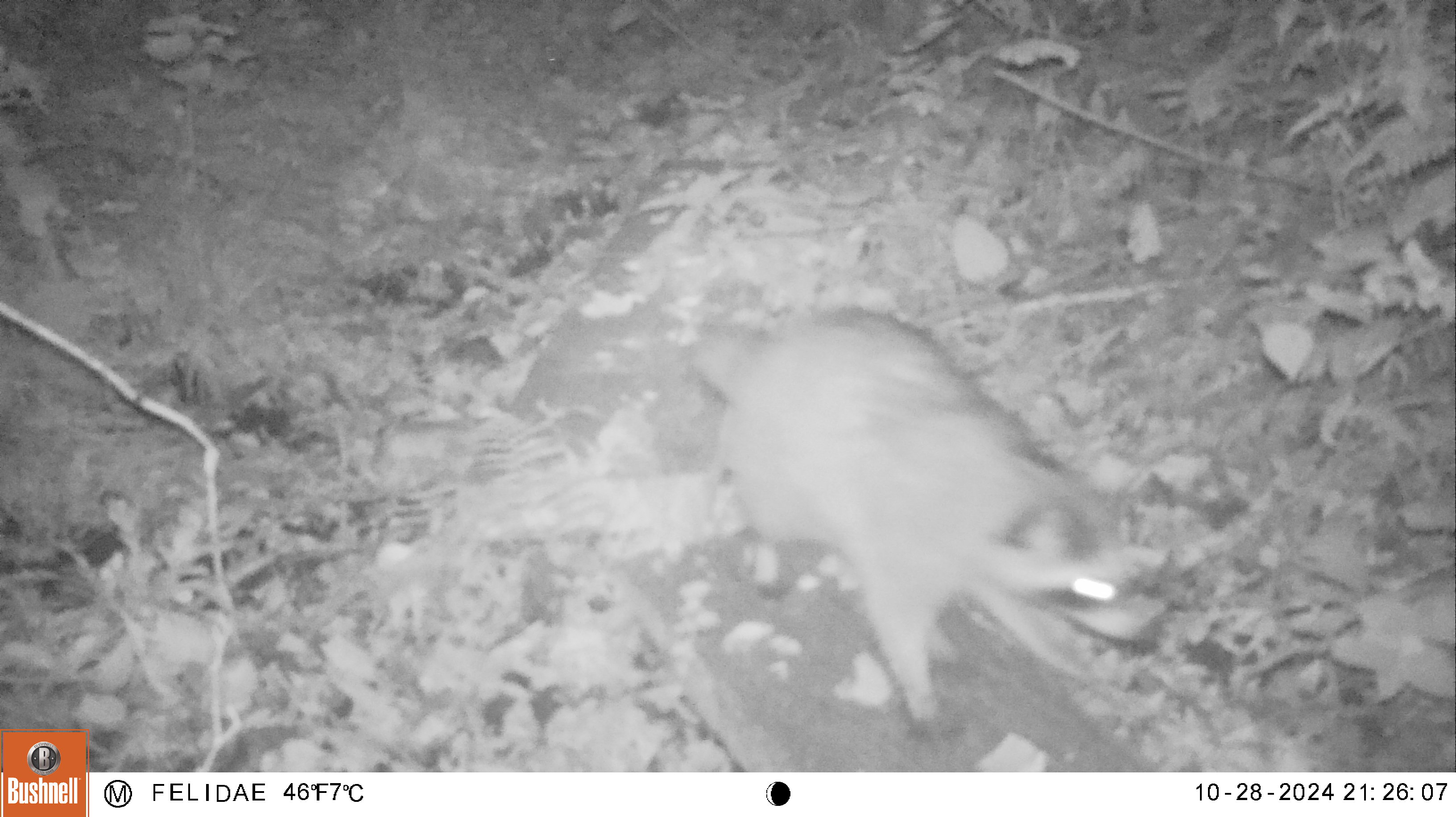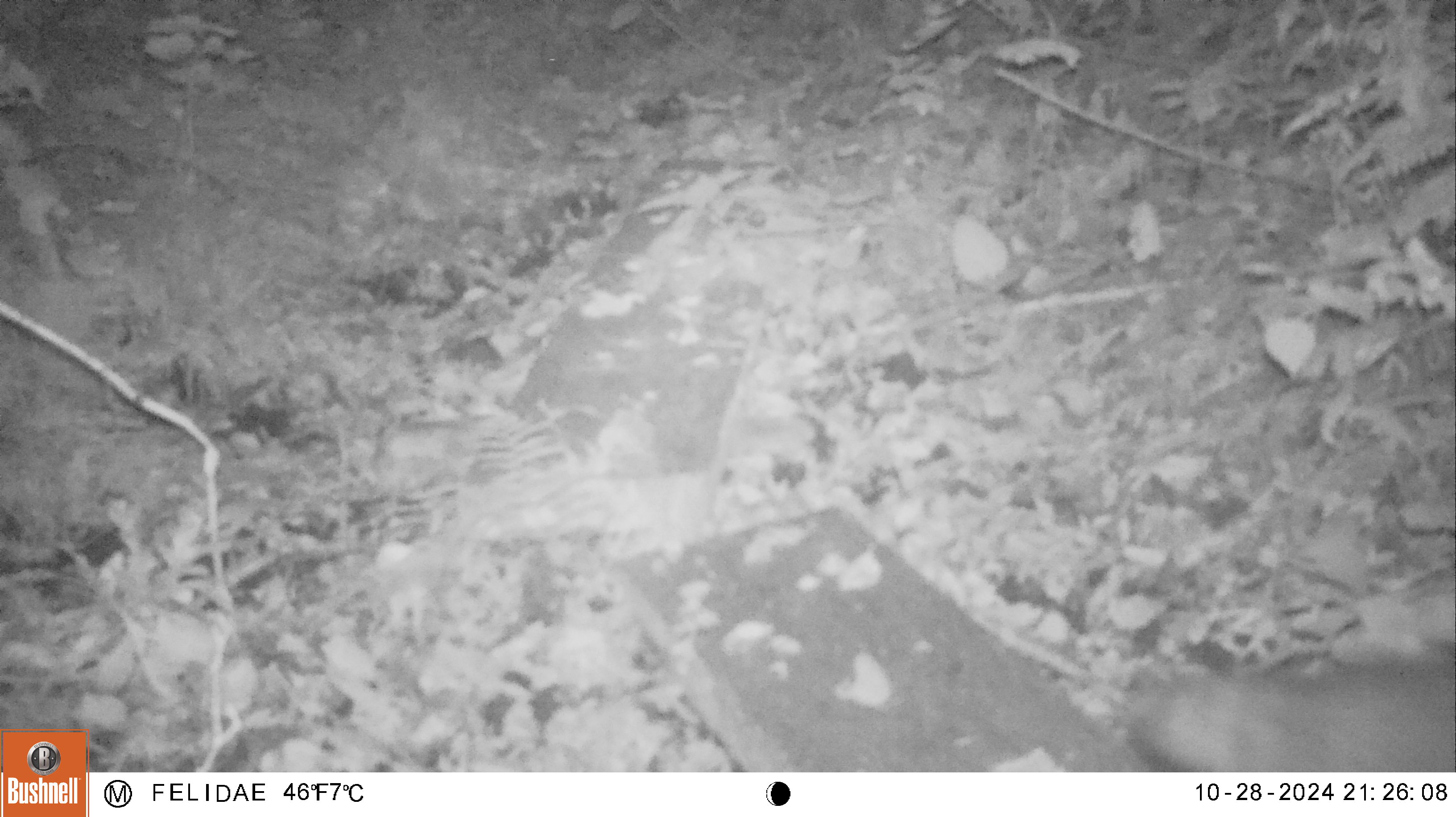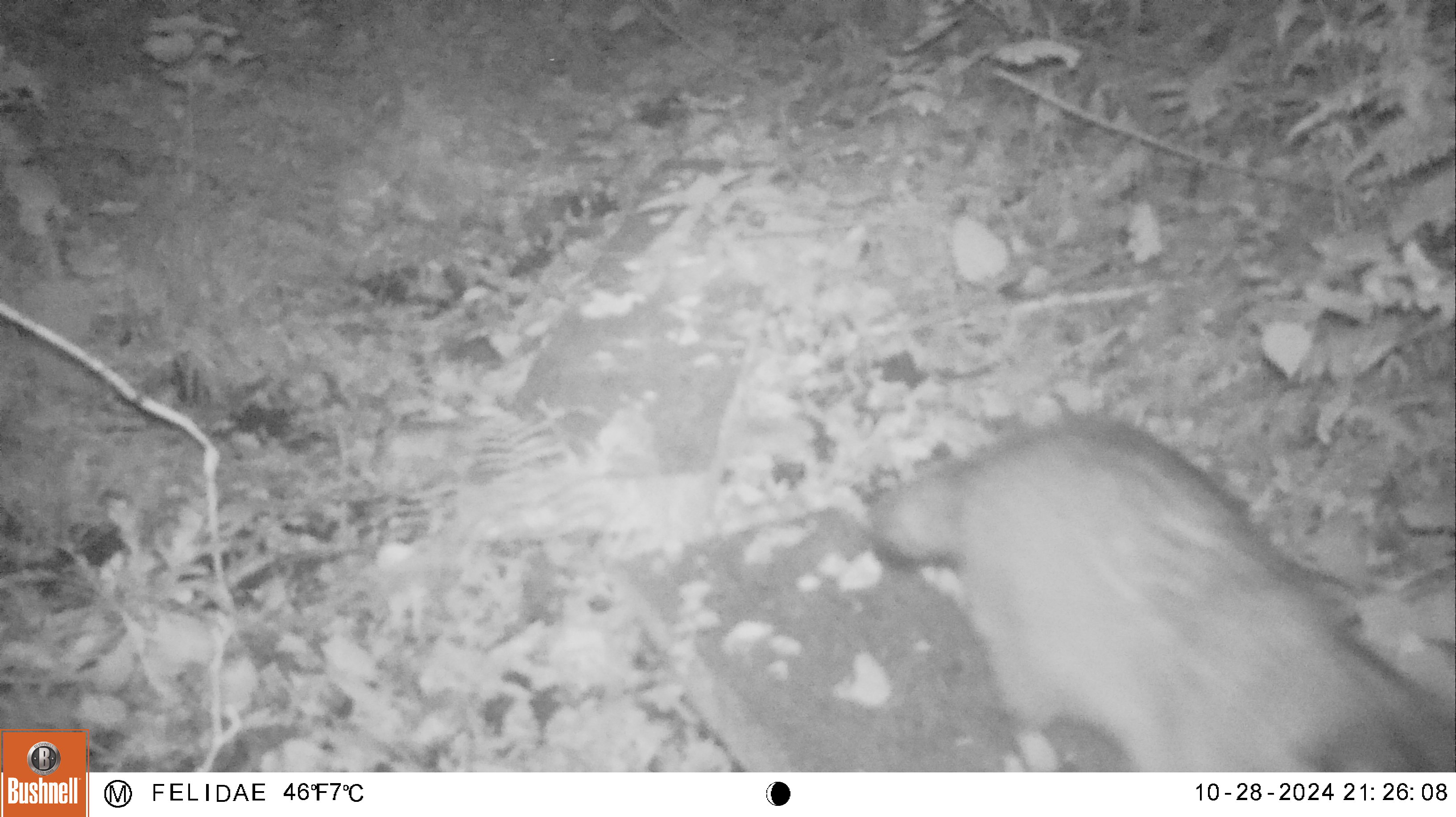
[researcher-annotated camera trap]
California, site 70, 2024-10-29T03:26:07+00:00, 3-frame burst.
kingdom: Animalia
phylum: Chordata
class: Mammalia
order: Carnivora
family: Procyonidae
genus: Procyon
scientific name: Procyon lotor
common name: raccoon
Raccoon (Procyon lotor).